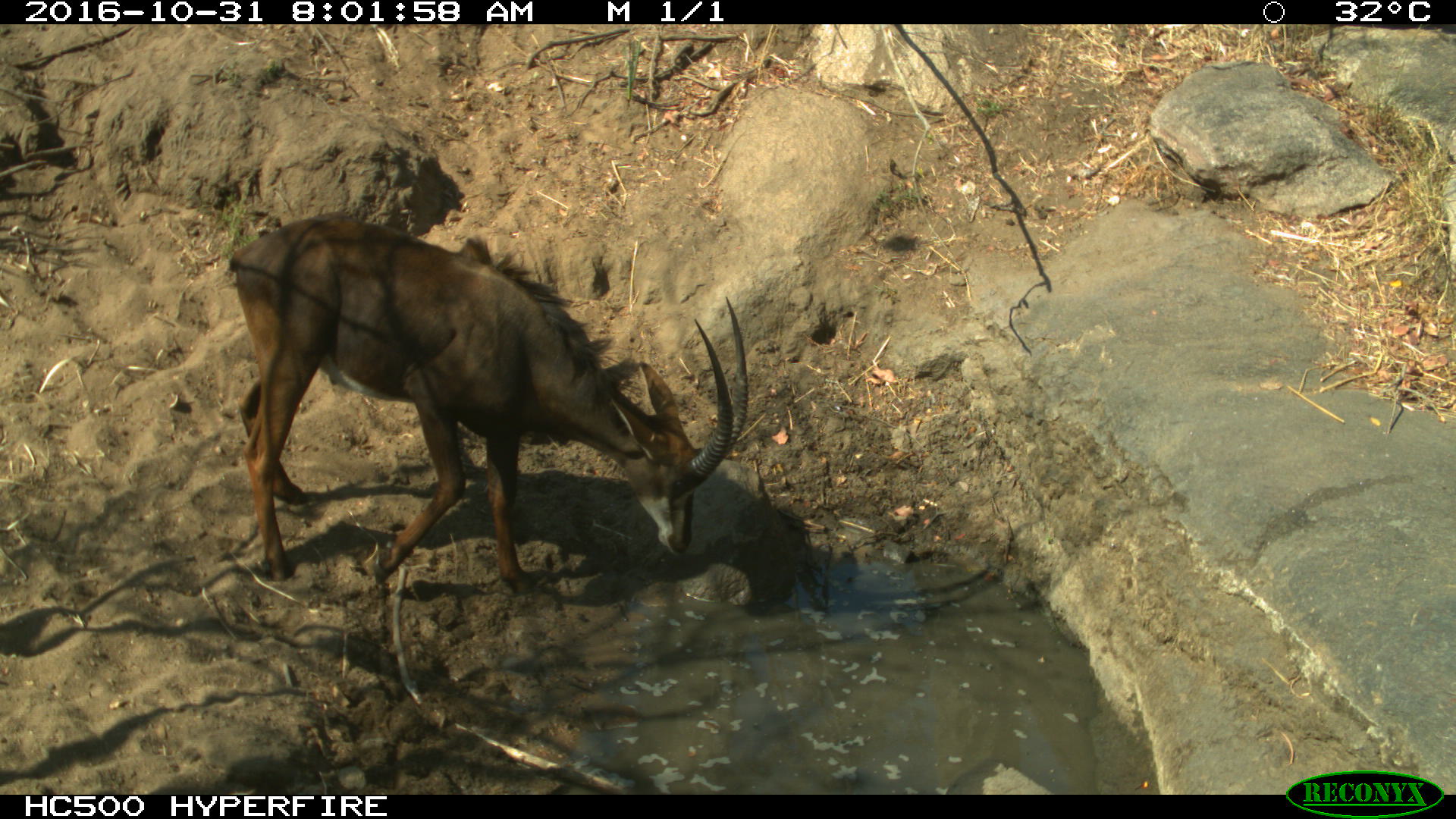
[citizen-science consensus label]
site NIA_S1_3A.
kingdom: Animalia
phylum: Chordata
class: Mammalia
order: Artiodactyla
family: Bovidae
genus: Hippotragus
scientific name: Hippotragus niger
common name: sable antelope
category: sable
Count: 1.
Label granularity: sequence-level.